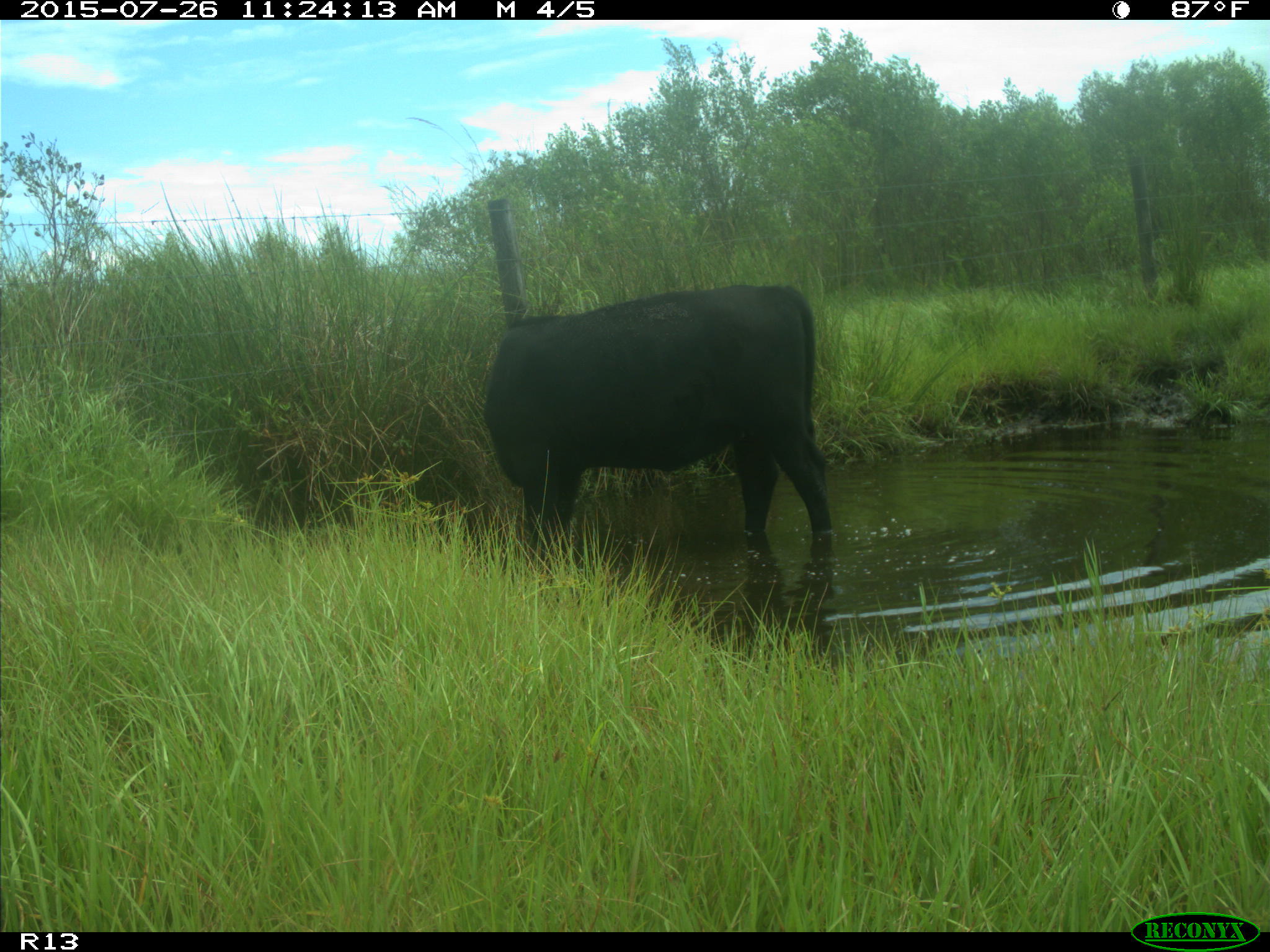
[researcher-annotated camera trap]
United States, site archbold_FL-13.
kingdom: Animalia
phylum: Chordata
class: Mammalia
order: Artiodactyla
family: Bovidae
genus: Bos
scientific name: Bos taurus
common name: domestic cow